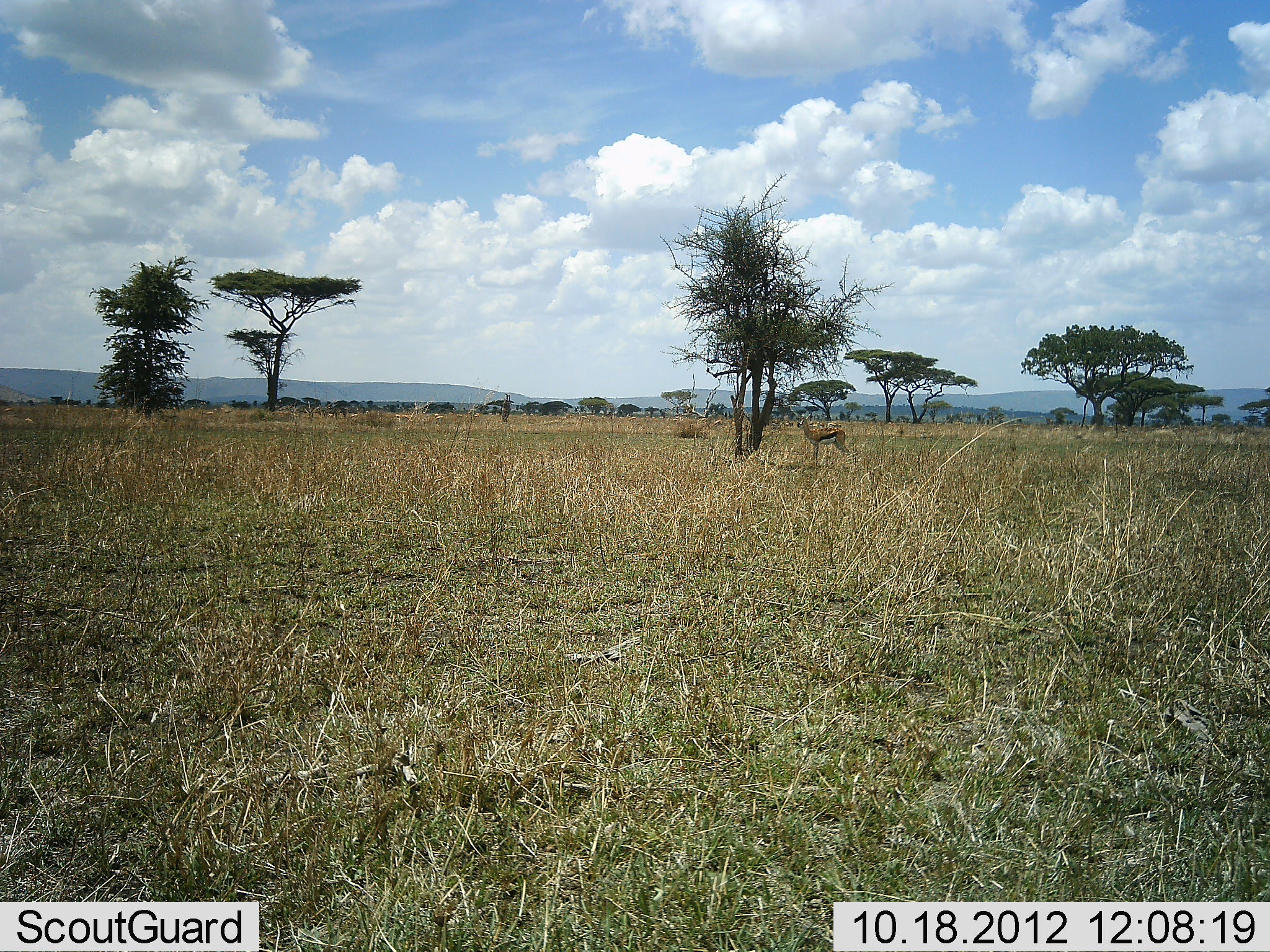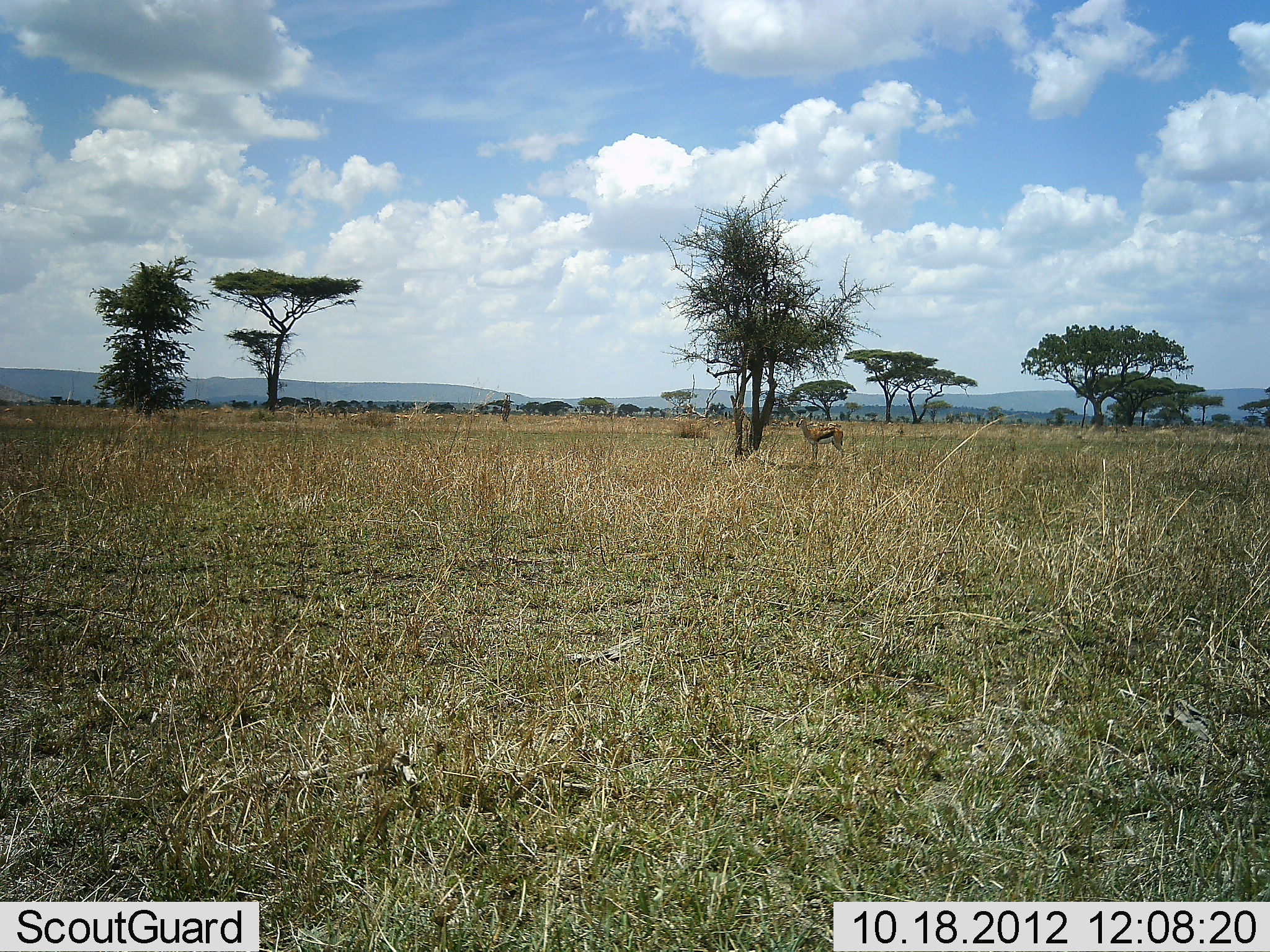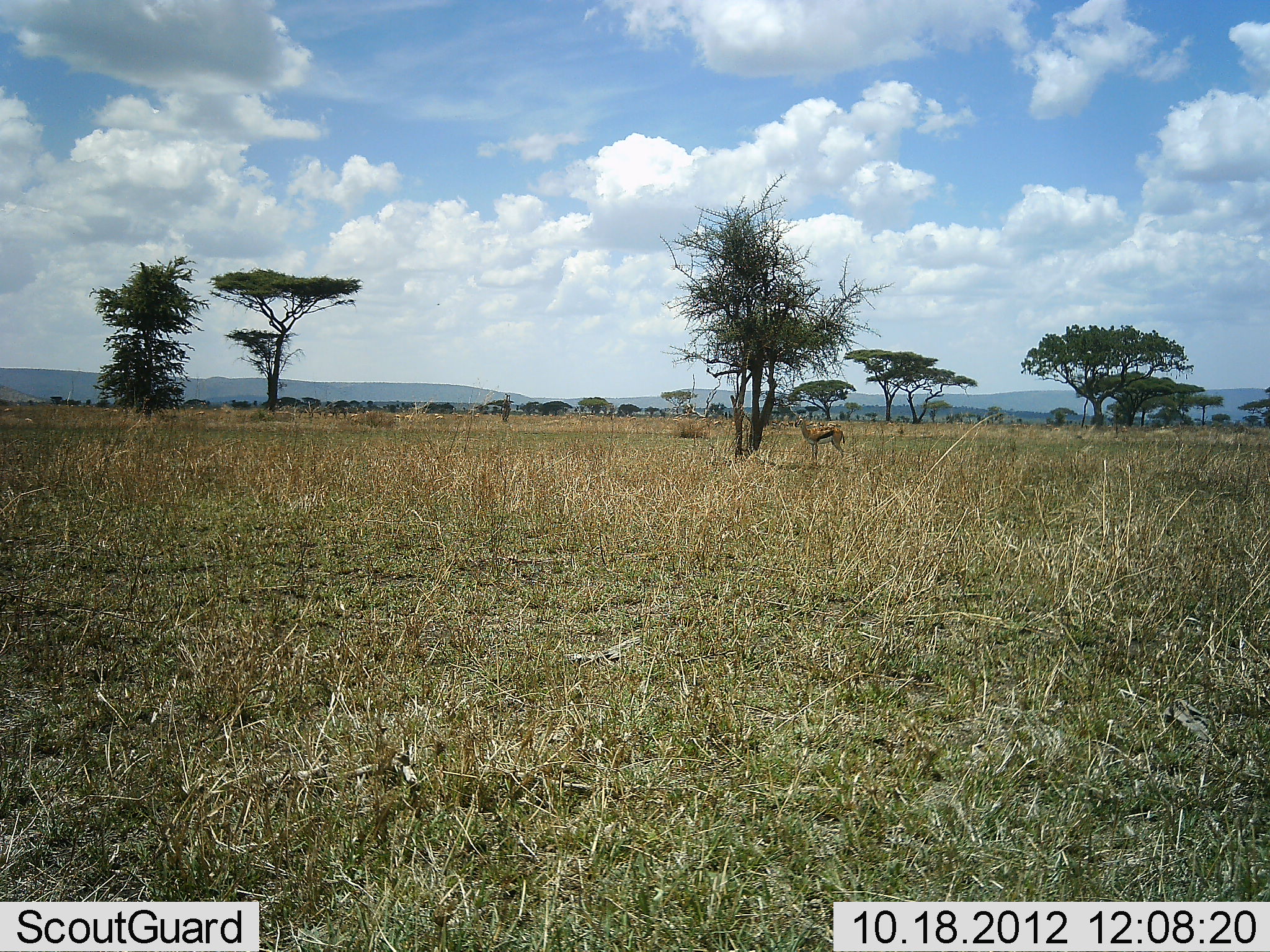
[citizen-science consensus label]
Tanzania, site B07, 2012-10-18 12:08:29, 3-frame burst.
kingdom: Animalia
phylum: Chordata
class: Mammalia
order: Artiodactyla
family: Bovidae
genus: Eudorcas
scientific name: Eudorcas thomsonii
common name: thomson's gazelle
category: gazellethomsons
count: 1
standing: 100%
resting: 0%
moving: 0%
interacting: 0%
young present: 0%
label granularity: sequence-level